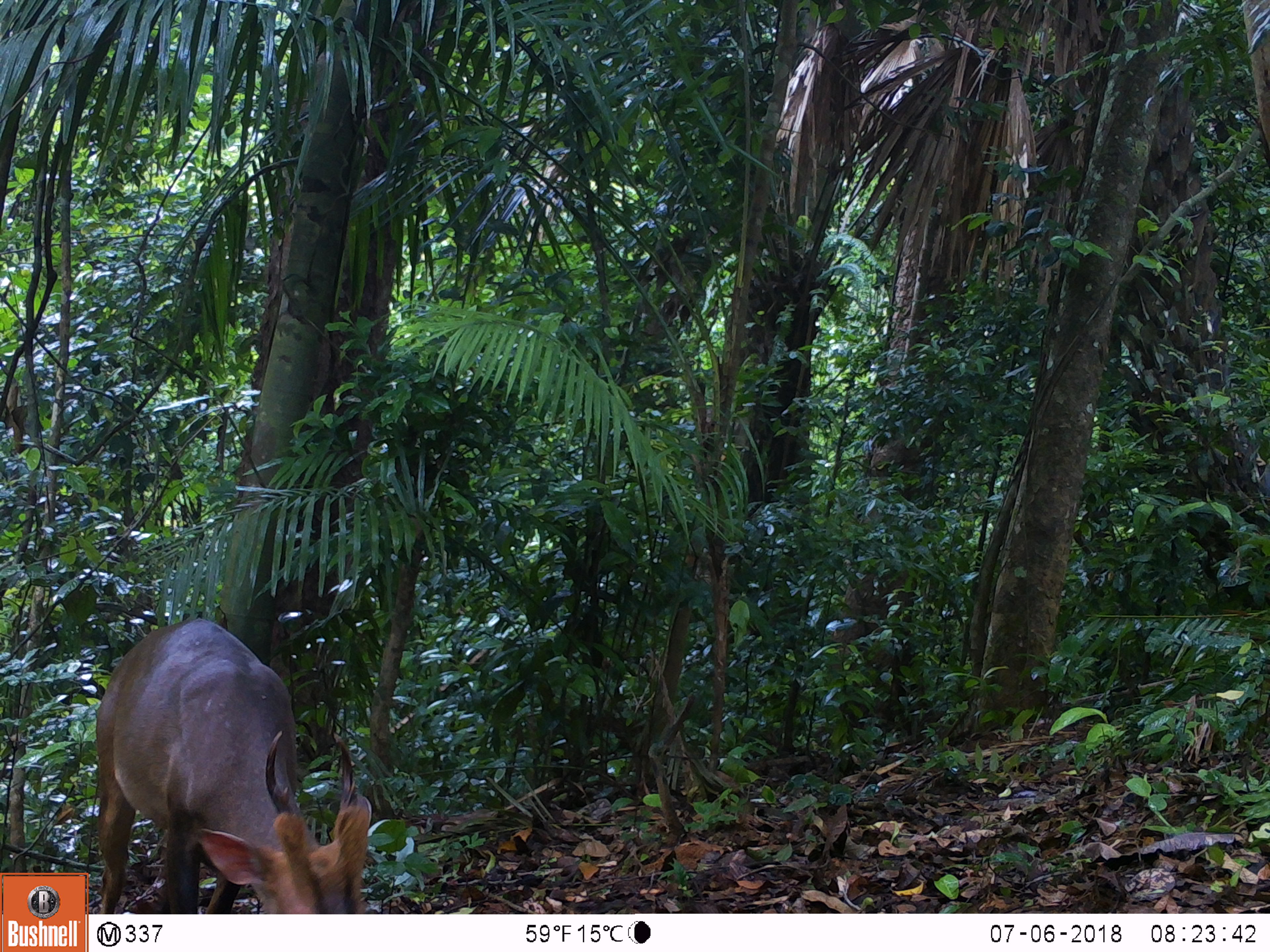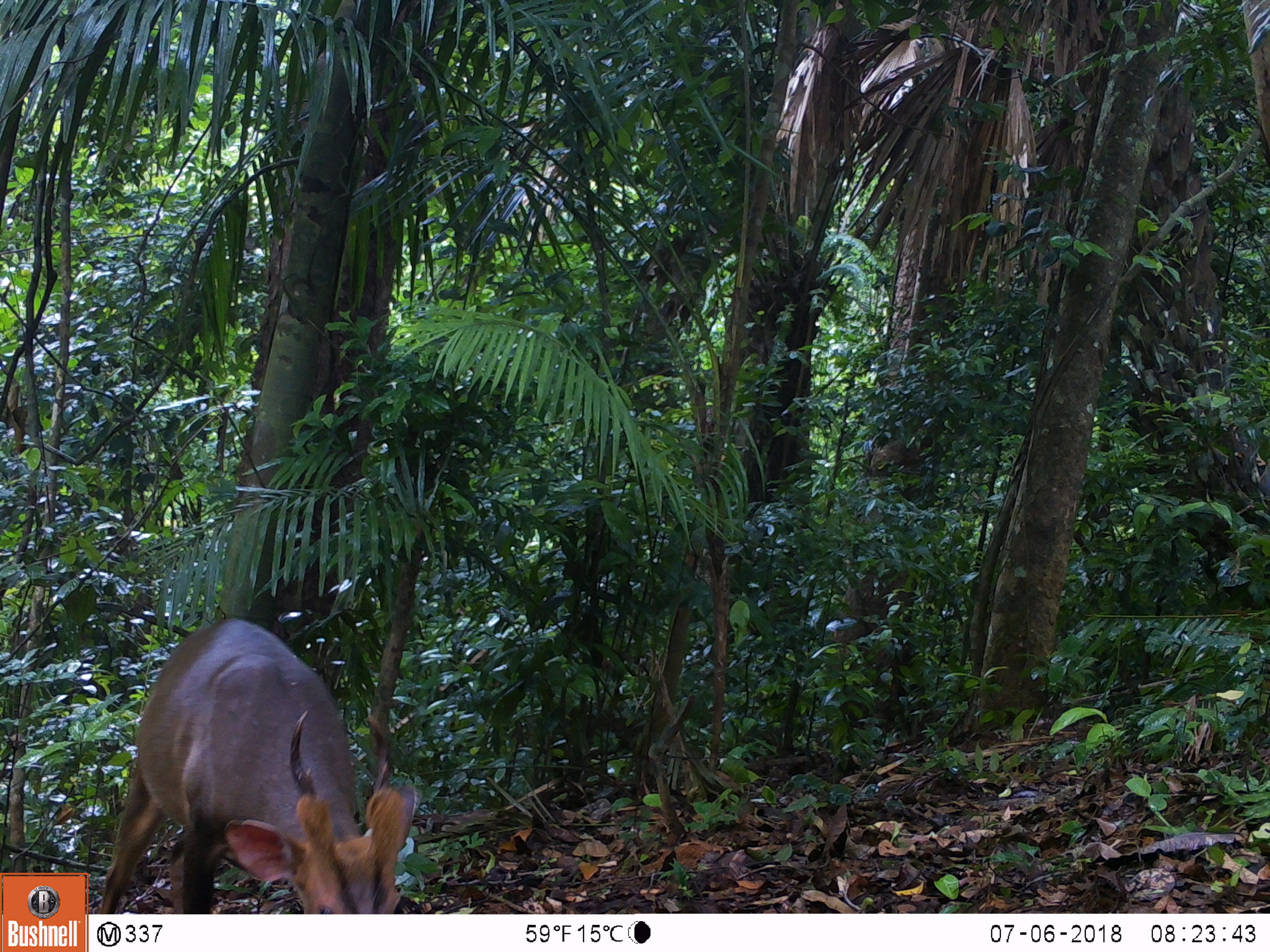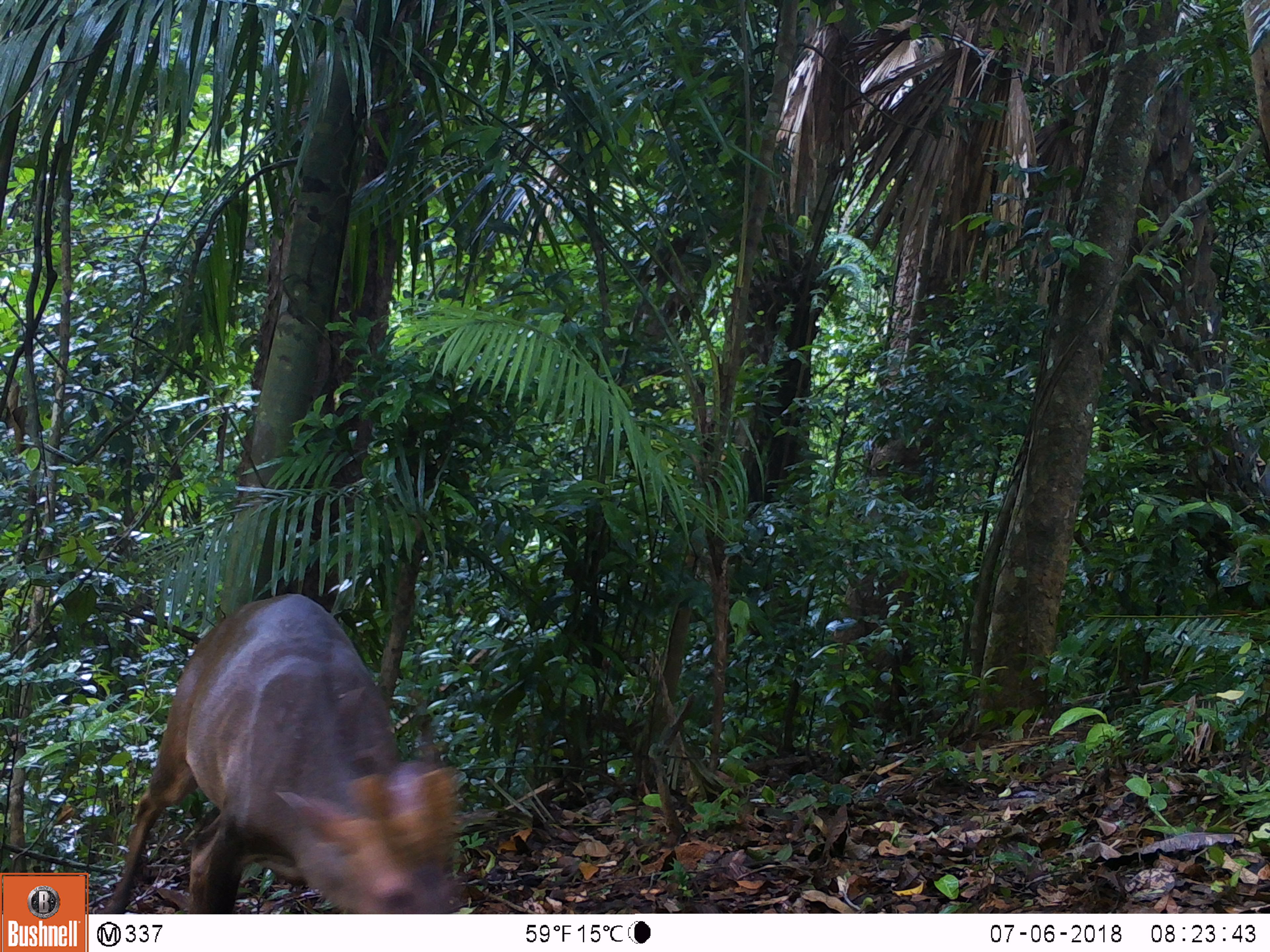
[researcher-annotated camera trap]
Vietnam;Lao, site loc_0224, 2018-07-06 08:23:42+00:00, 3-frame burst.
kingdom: Animalia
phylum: Chordata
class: Mammalia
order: Artiodactyla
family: Cervidae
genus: Muntiacus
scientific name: Muntiacus vuquangensis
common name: large-antlered muntjac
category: large antlered muntjac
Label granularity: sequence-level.